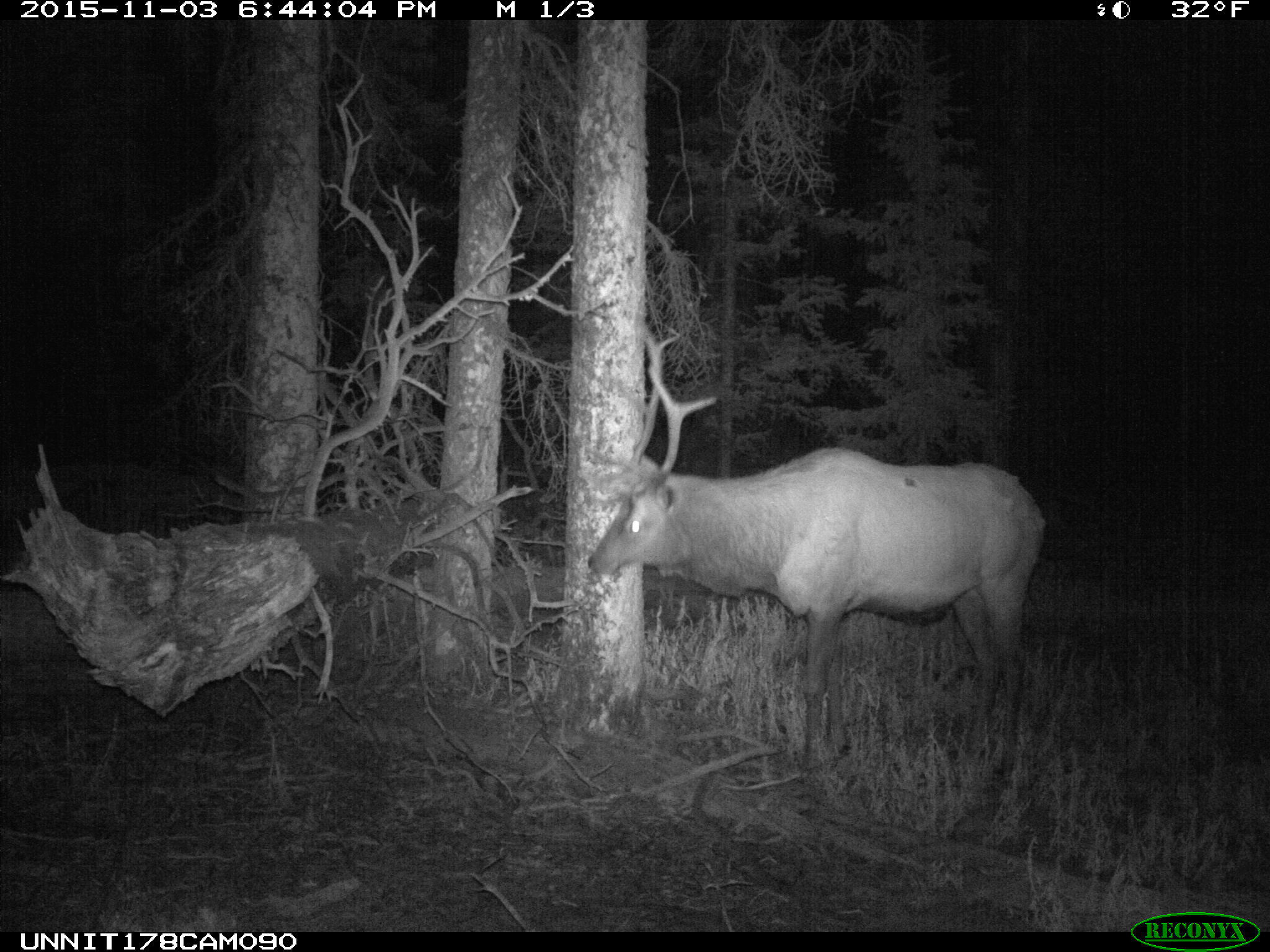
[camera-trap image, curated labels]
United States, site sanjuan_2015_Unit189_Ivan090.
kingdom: Animalia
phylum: Chordata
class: Mammalia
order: Artiodactyla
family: Cervidae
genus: Cervus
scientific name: Cervus elaphus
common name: red deer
Cervus elaphus (red deer).